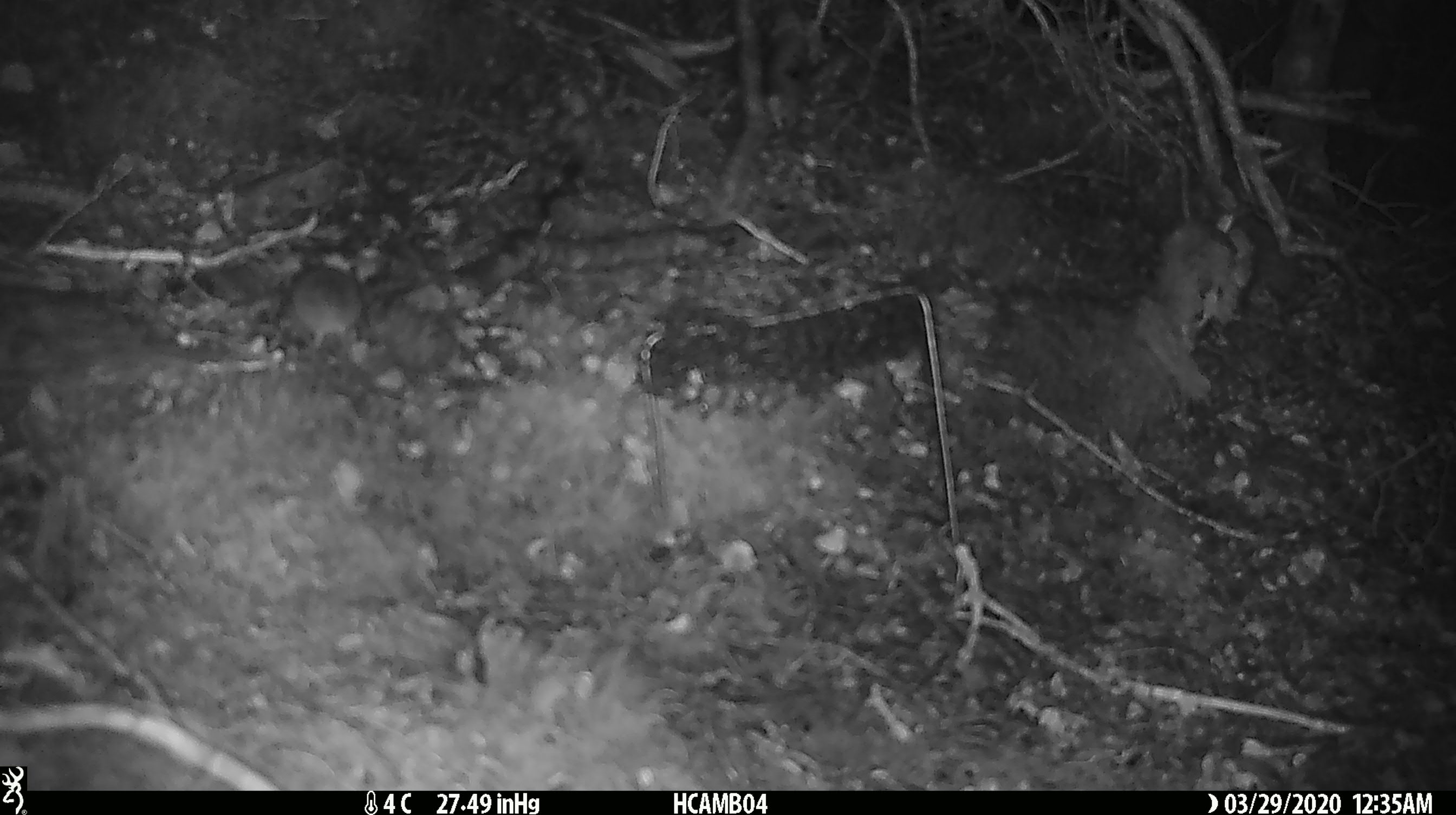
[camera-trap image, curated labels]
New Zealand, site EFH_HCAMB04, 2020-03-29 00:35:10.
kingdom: Animalia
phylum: Chordata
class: Mammalia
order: Rodentia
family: Muridae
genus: Mus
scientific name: Mus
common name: mouse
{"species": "mouse (Mus)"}